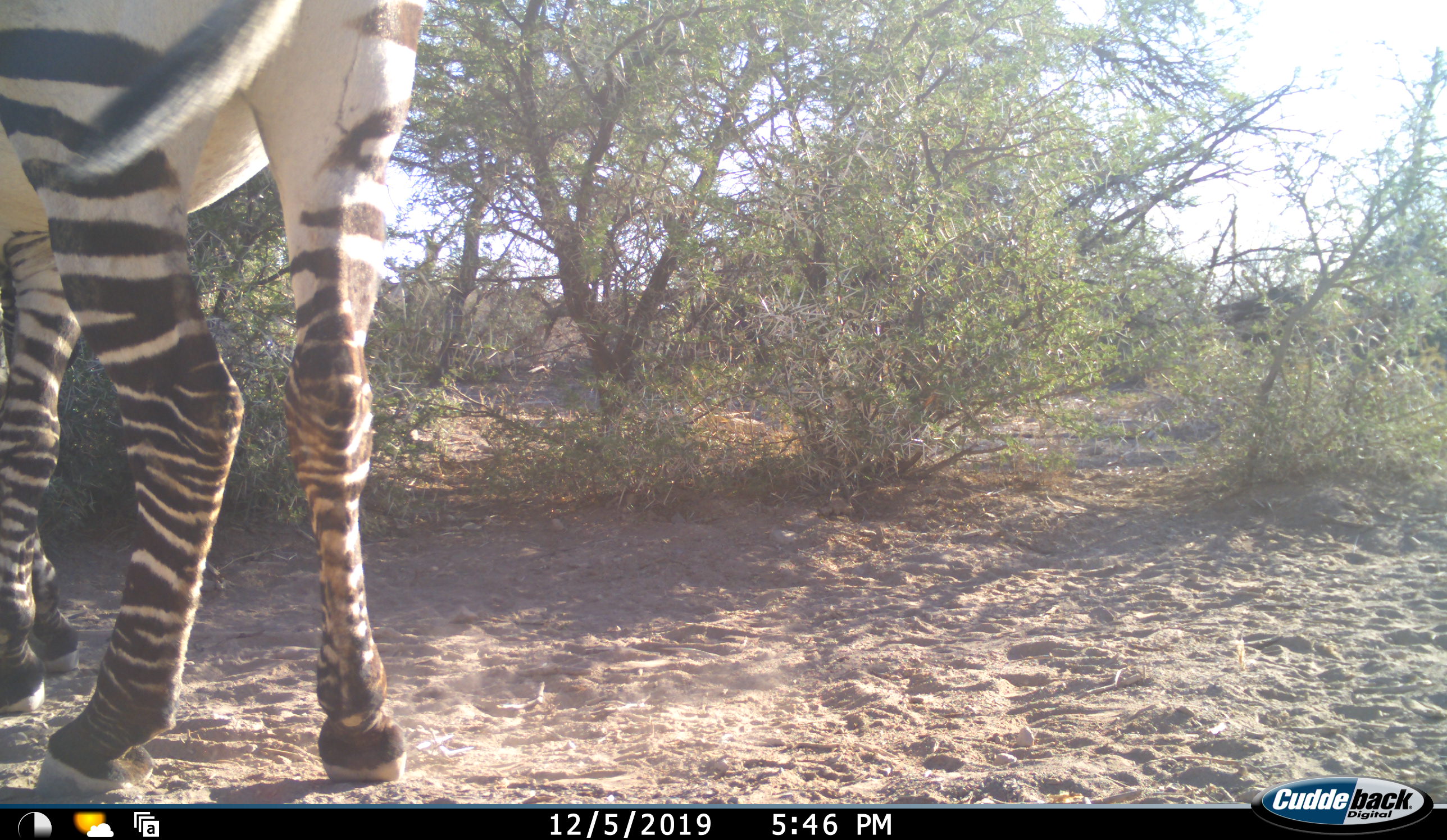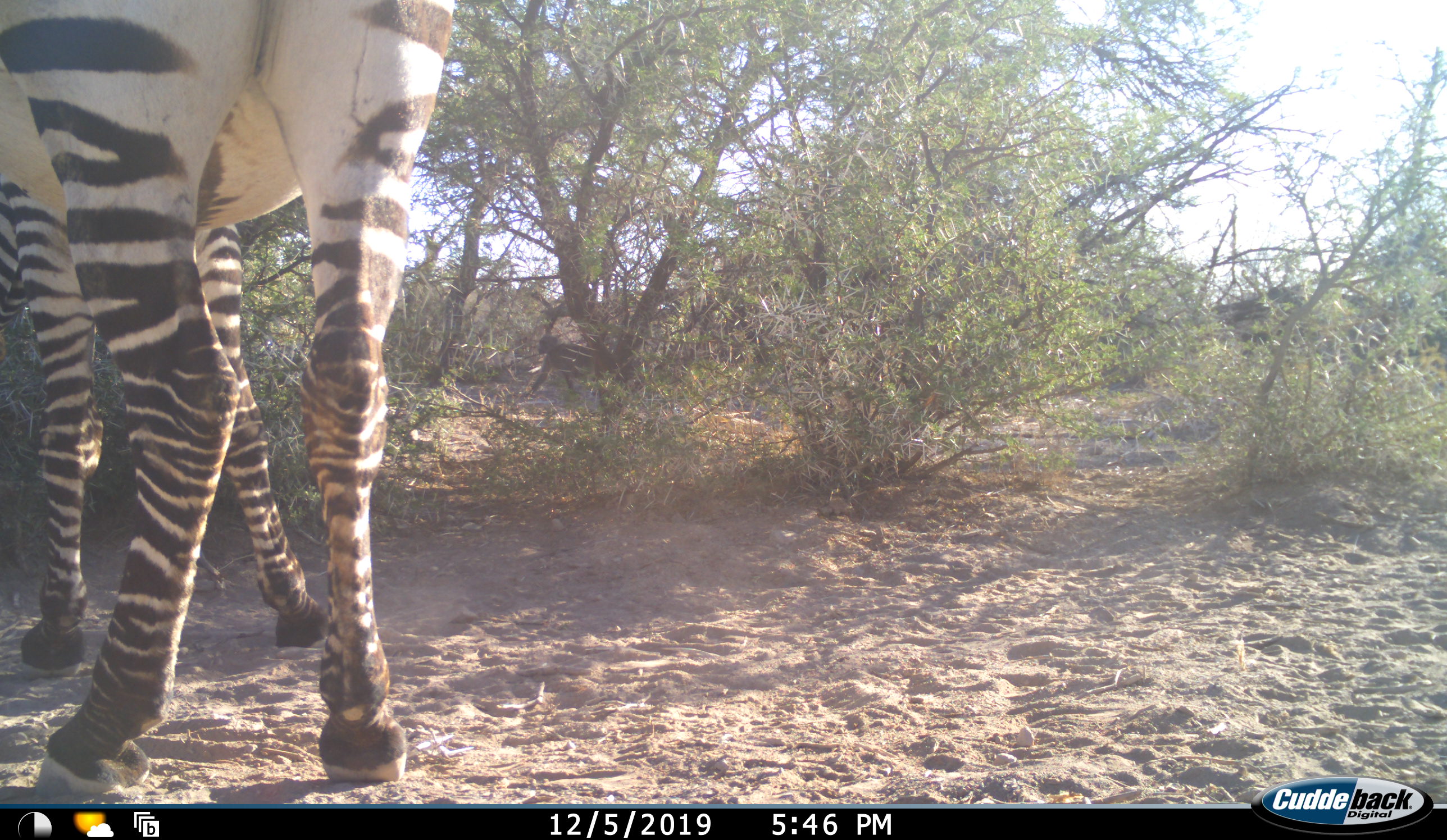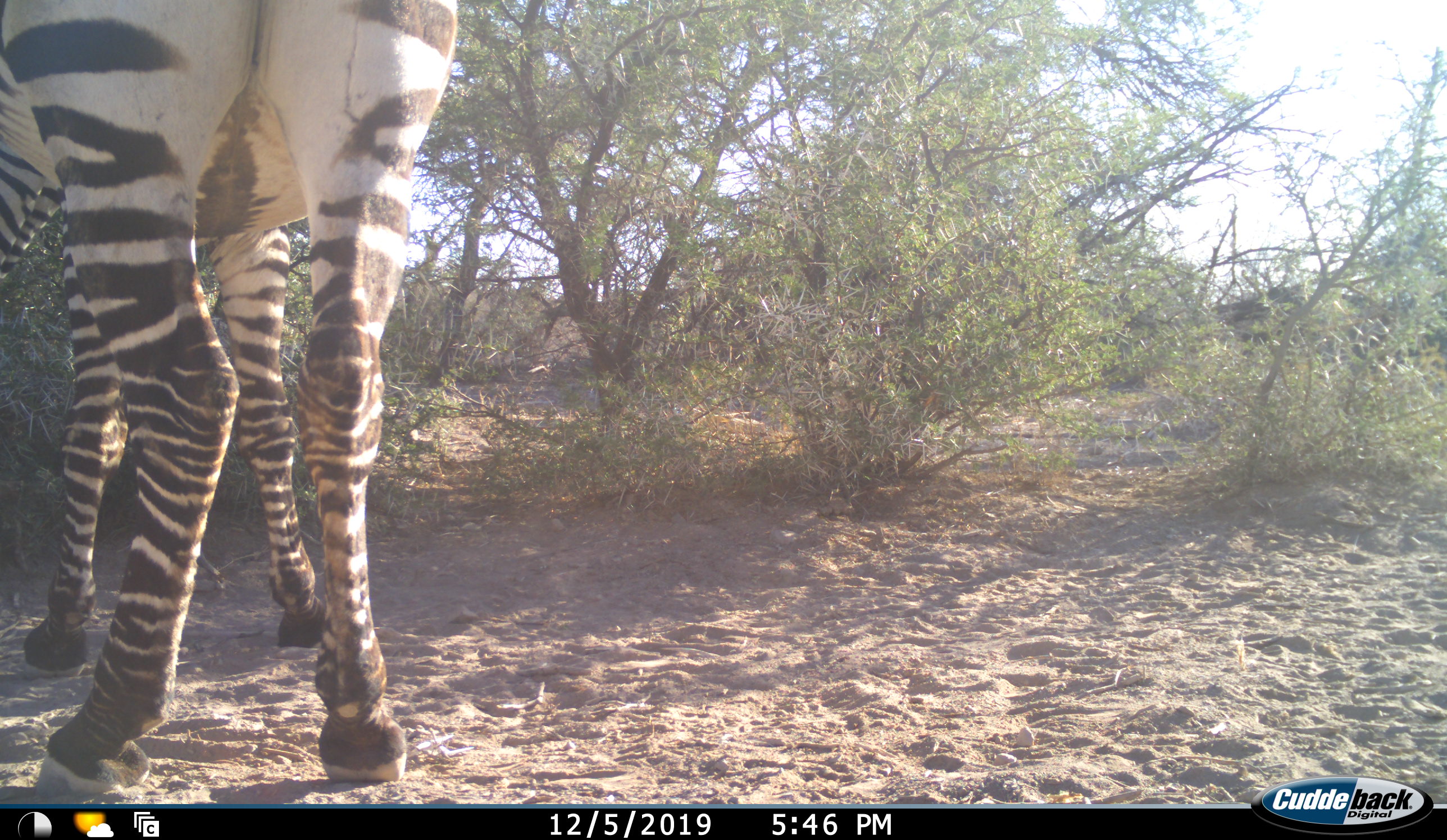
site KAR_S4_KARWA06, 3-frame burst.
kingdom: Animalia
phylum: Chordata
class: Mammalia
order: Perissodactyla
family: Equidae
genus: Equus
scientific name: Equus zebra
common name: mountain zebra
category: zebramountain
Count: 1.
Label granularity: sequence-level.